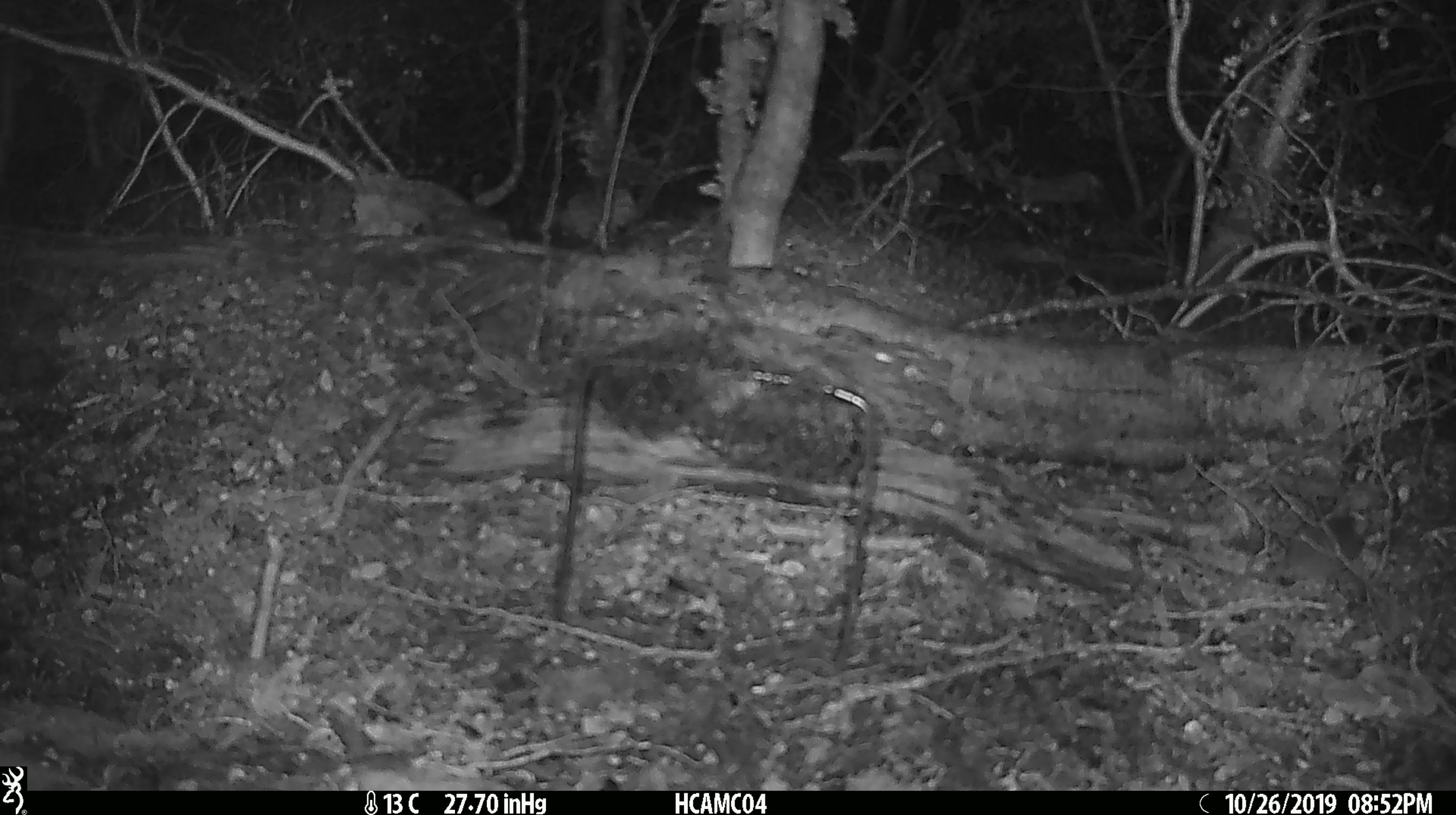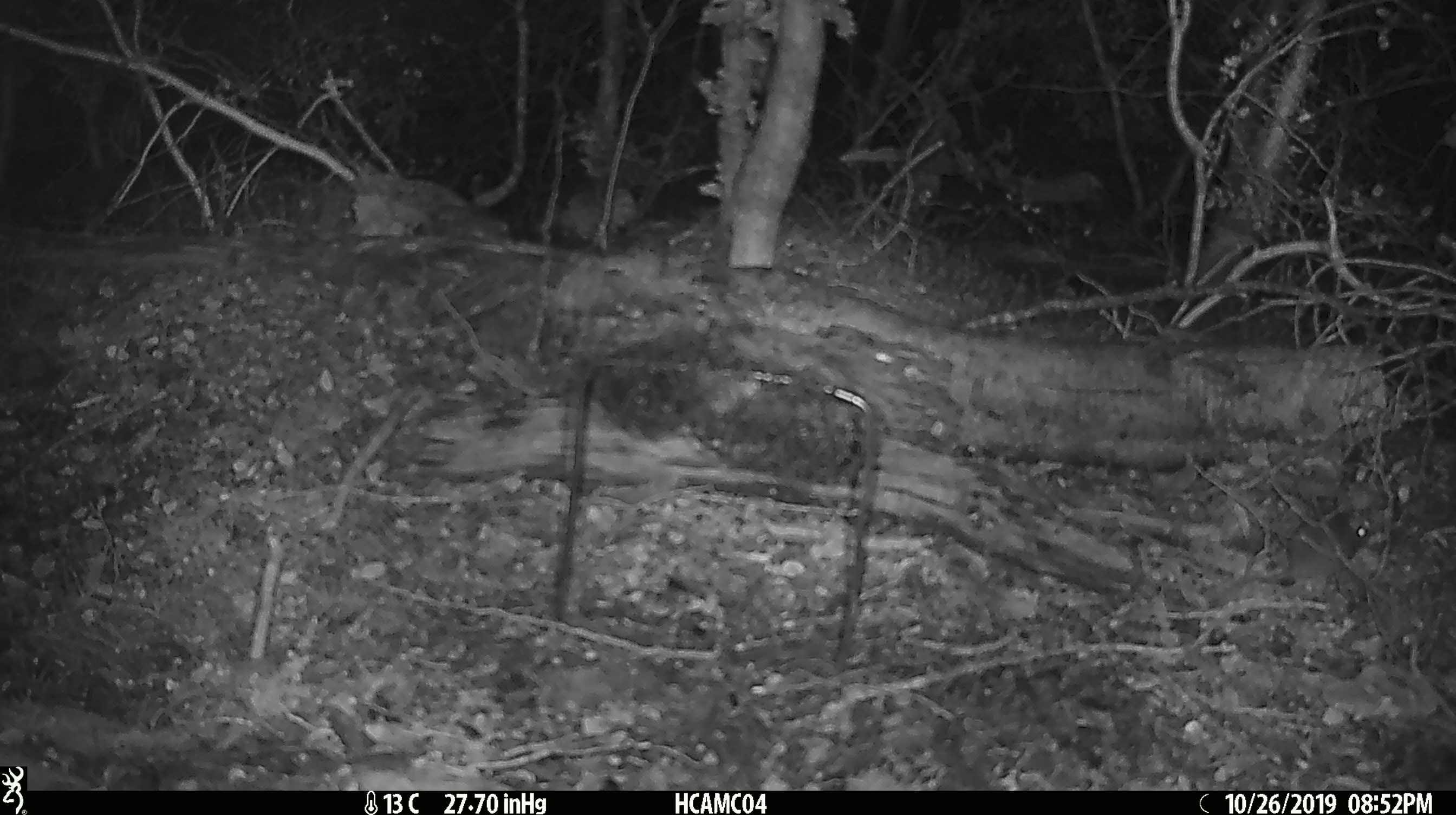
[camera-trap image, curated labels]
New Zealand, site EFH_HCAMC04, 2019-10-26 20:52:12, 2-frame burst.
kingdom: Animalia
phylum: Chordata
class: Mammalia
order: Rodentia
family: Muridae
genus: Mus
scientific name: Mus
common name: mouse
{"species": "mouse (Mus)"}